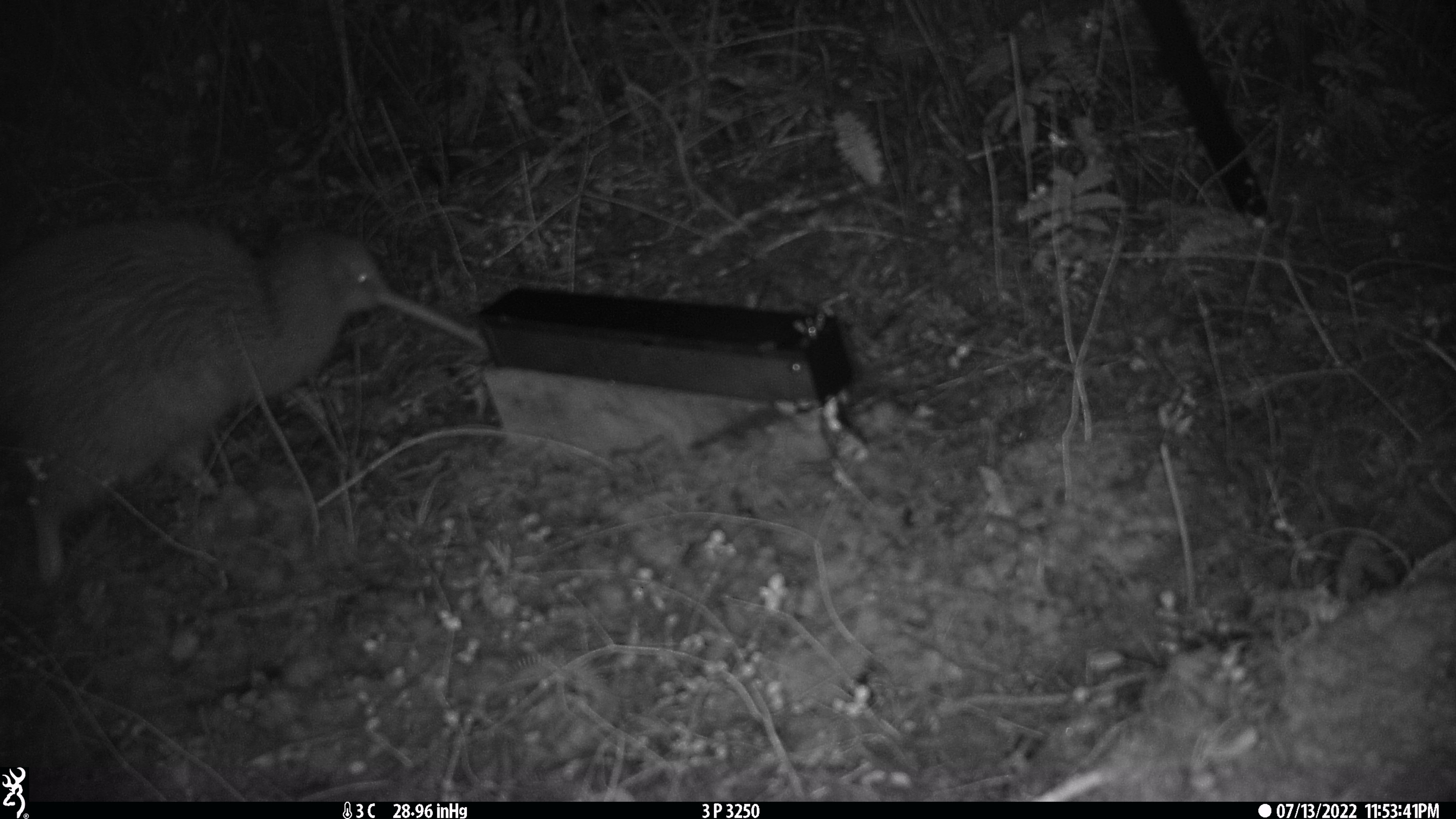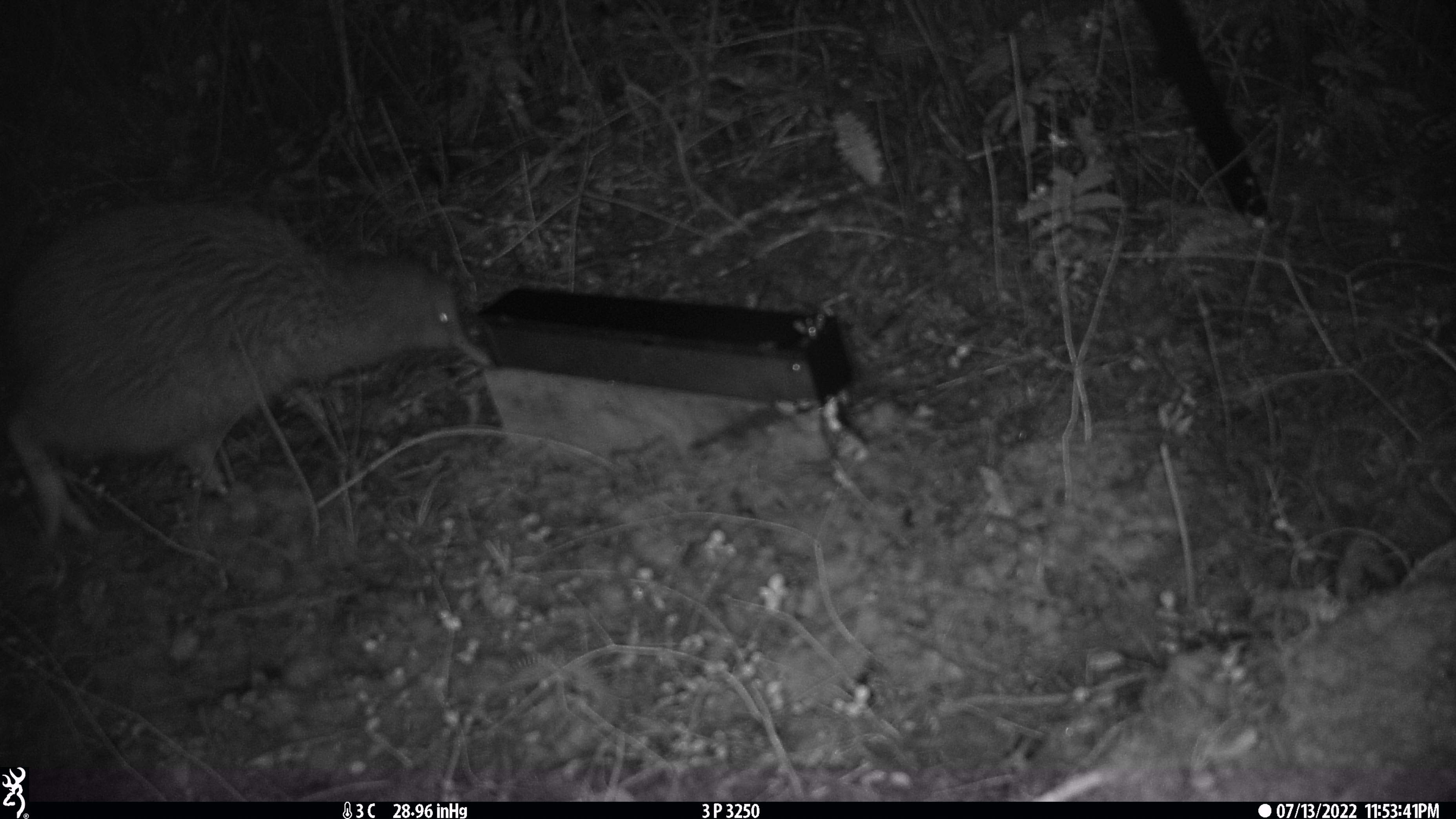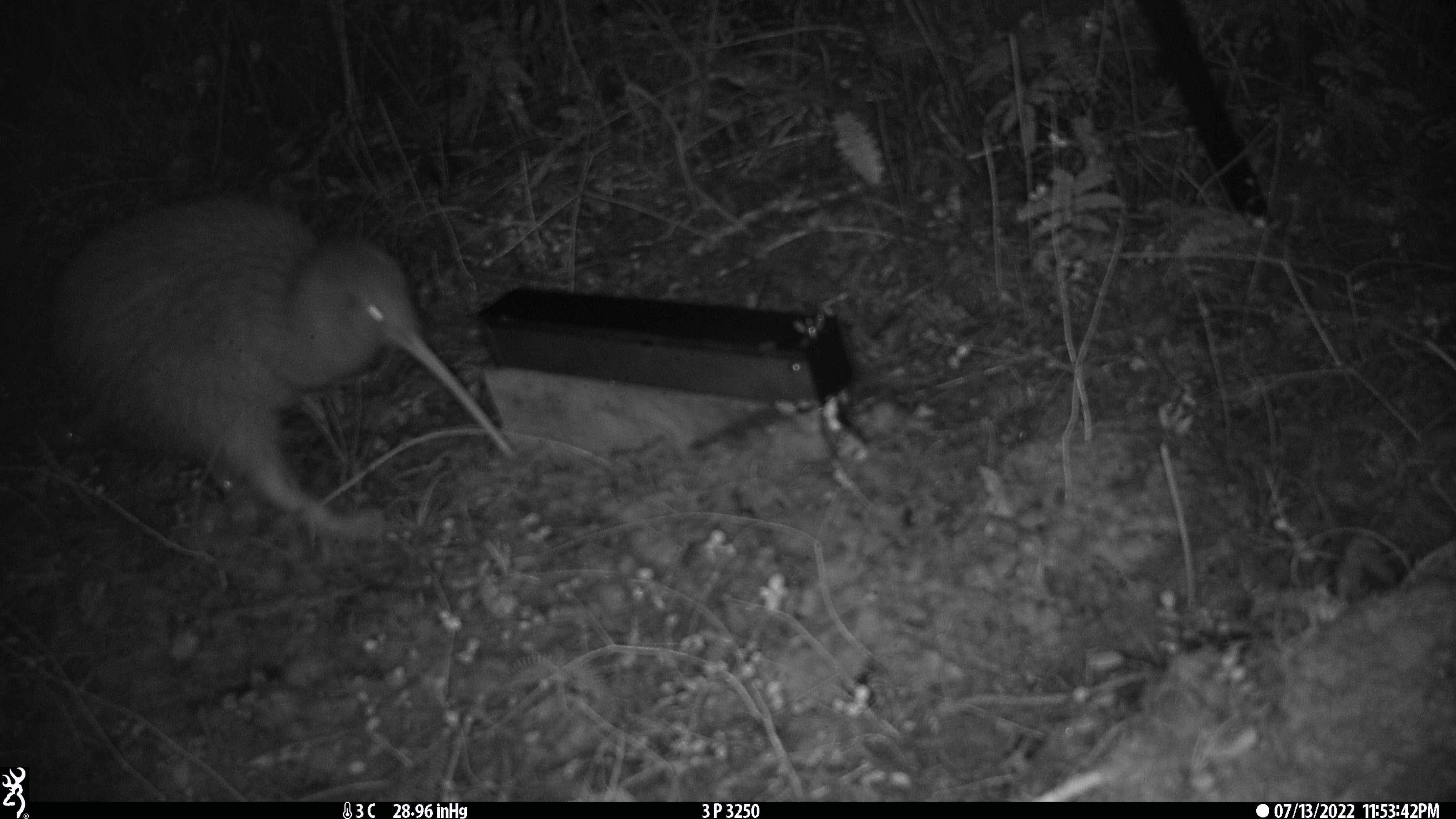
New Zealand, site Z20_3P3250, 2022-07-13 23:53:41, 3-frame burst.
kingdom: Animalia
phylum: Chordata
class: Aves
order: Apterygiformes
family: Apterygidae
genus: Apteryx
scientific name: Apteryx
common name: kiwi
Kiwi (Apteryx).